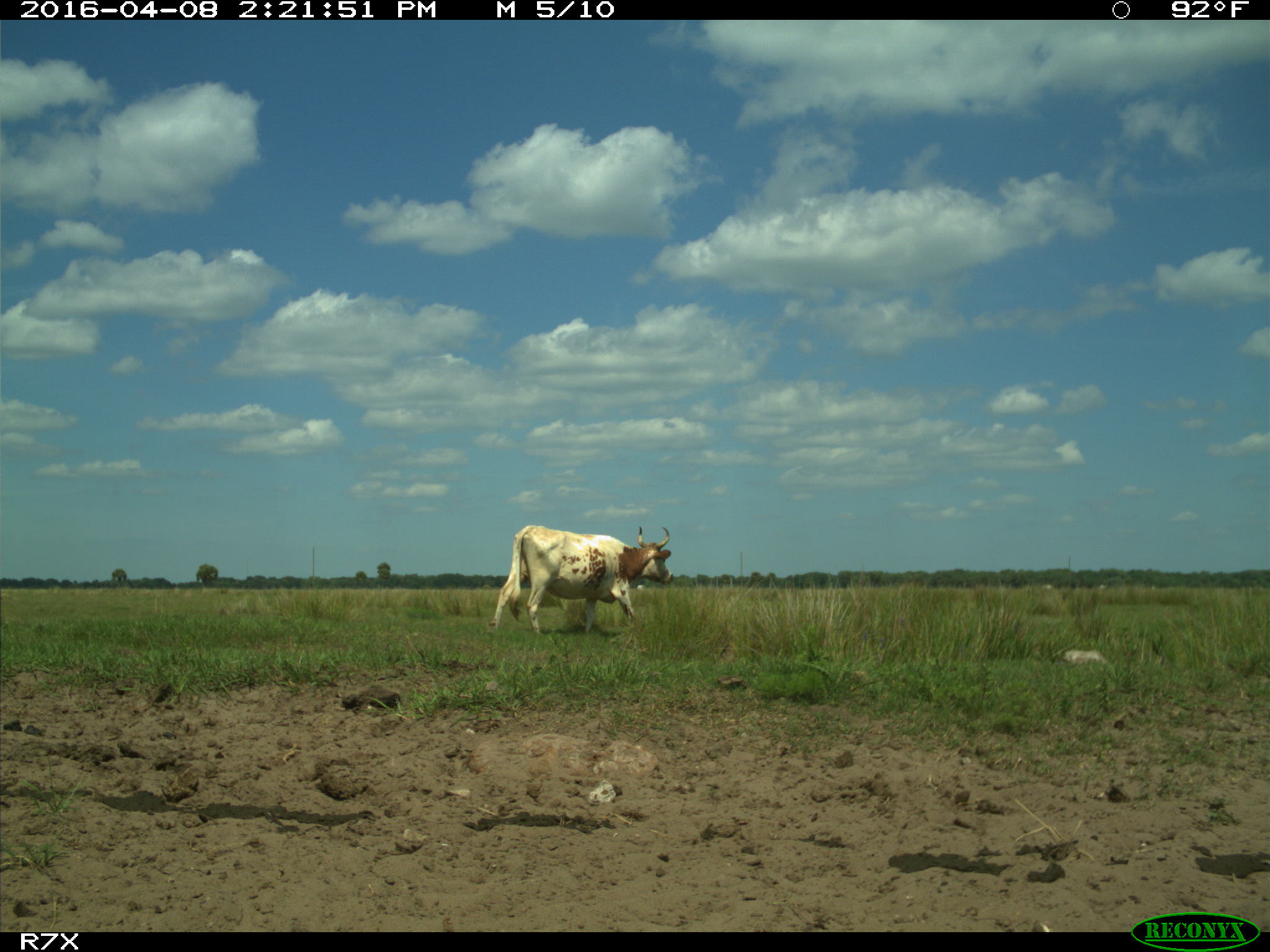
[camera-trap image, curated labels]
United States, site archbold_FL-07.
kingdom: Animalia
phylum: Chordata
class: Mammalia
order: Artiodactyla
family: Bovidae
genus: Bos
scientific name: Bos taurus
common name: domestic cow